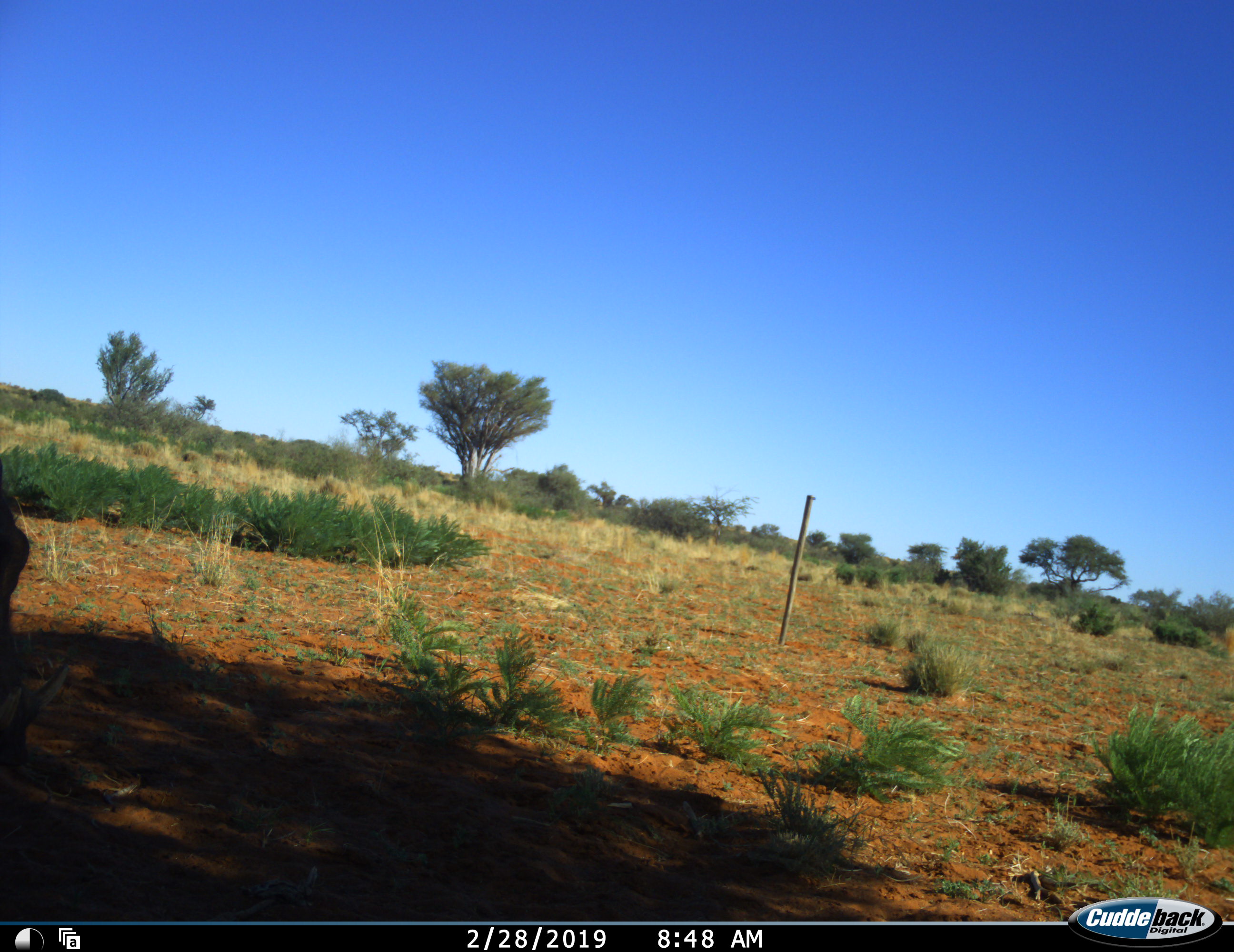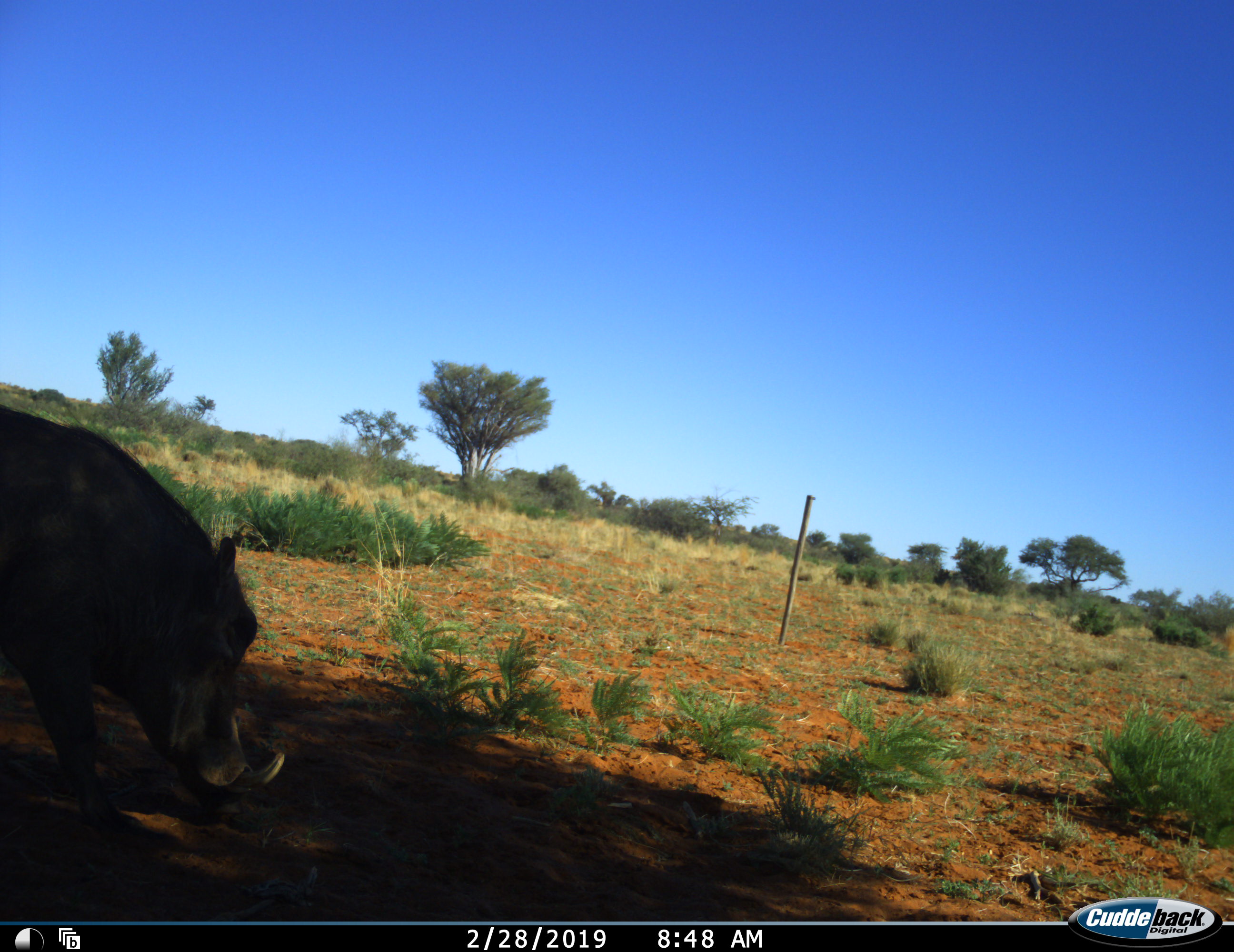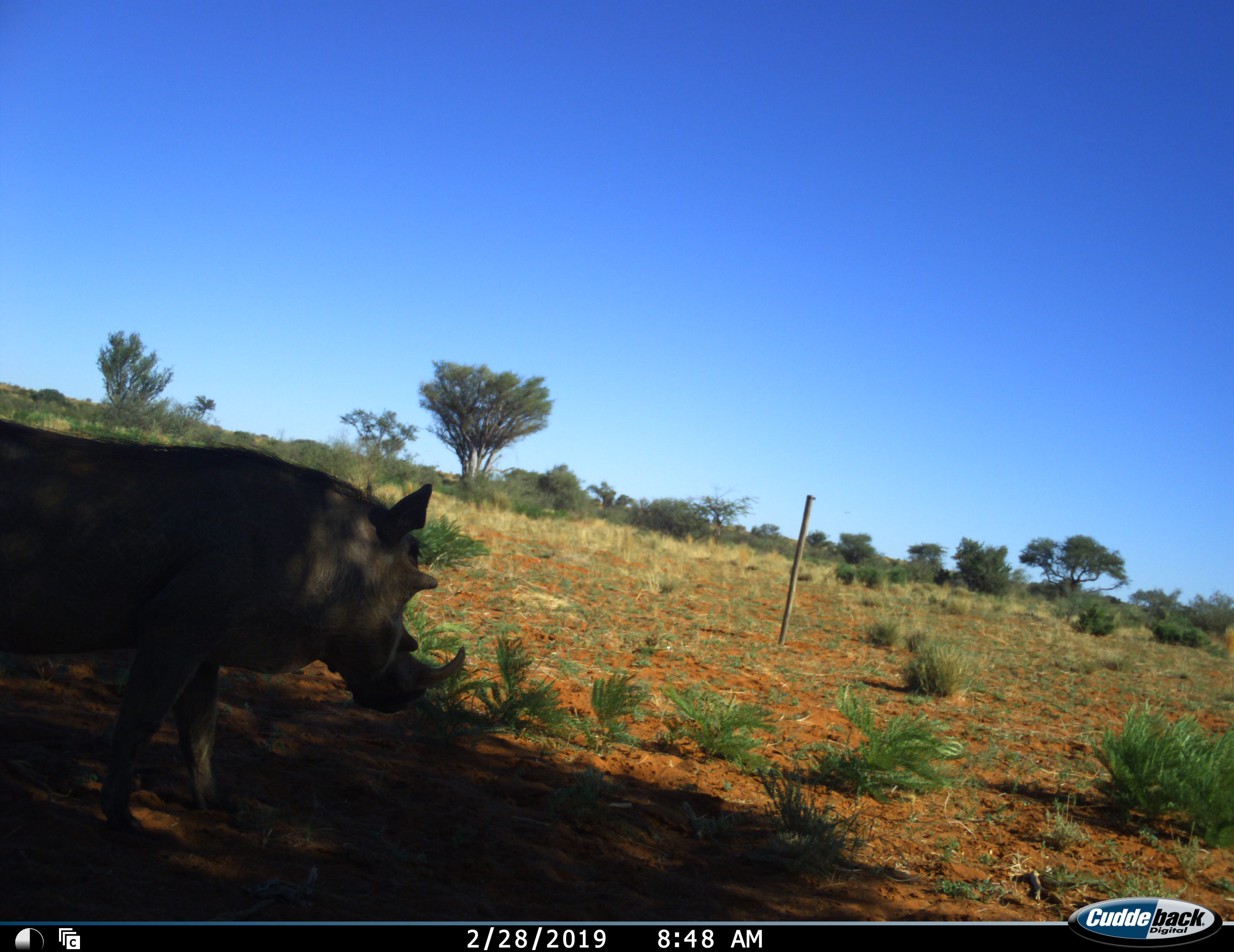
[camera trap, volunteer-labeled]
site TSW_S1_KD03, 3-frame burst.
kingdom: Animalia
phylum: Chordata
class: Mammalia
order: Artiodactyla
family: Suidae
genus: Phacochoerus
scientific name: Phacochoerus africanus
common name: warthog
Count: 1.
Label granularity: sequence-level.